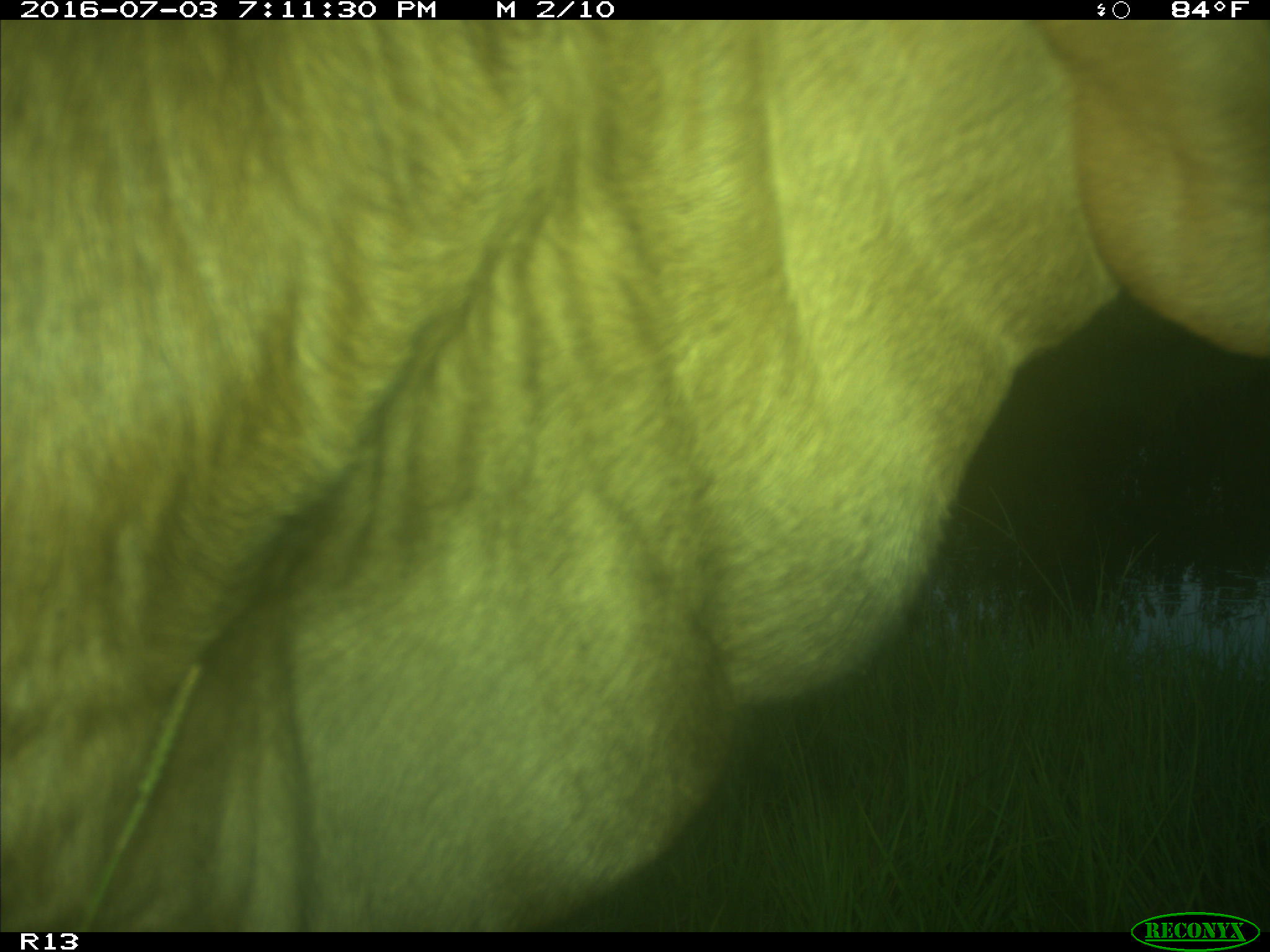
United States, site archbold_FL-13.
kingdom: Animalia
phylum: Chordata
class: Mammalia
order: Artiodactyla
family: Bovidae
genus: Bos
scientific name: Bos taurus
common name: domestic cow